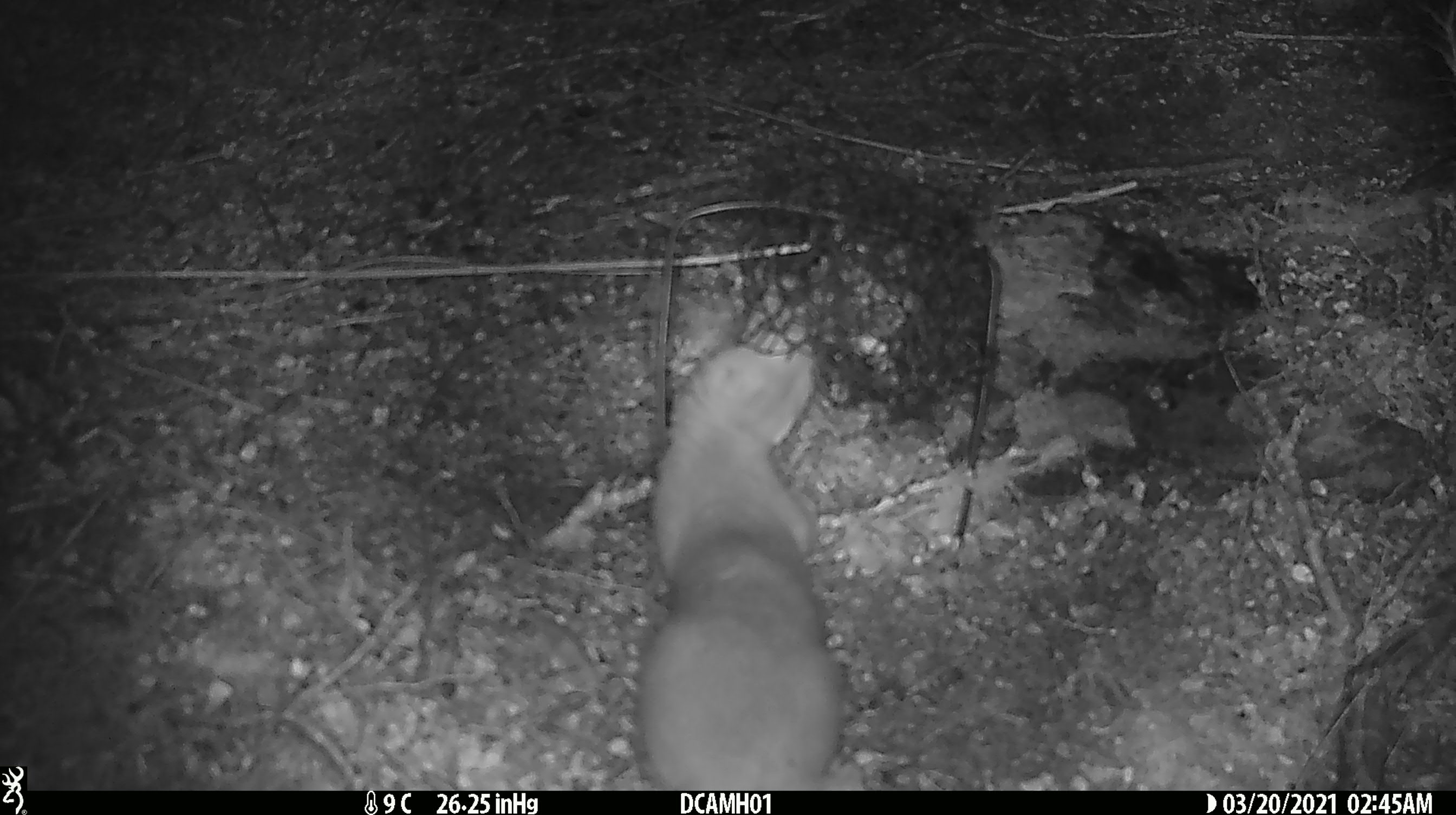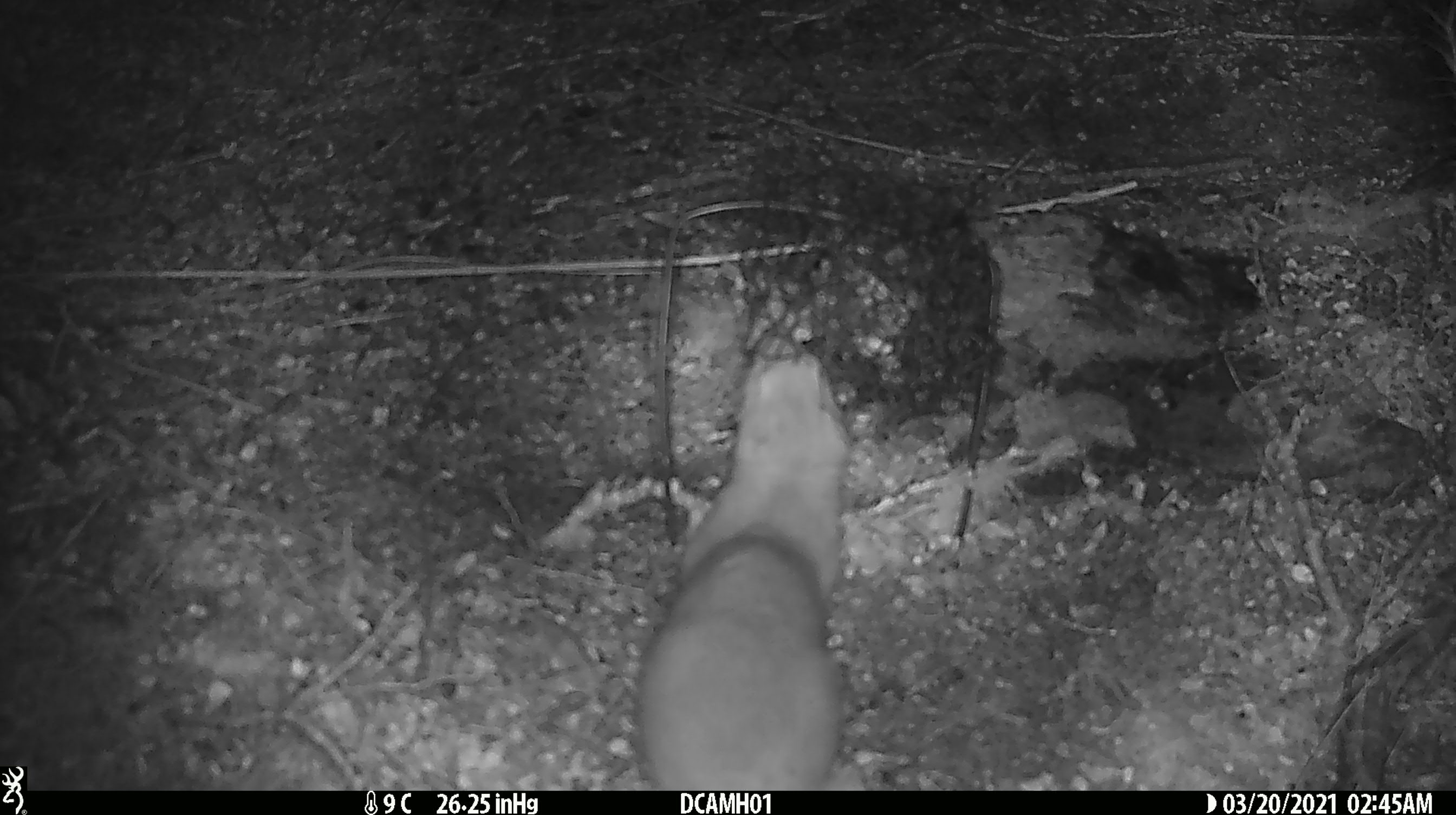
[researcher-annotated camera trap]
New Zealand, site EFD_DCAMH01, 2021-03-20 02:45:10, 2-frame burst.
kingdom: Animalia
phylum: Chordata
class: Mammalia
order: Carnivora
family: Mustelidae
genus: Mustela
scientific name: Mustela erminea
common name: stoat